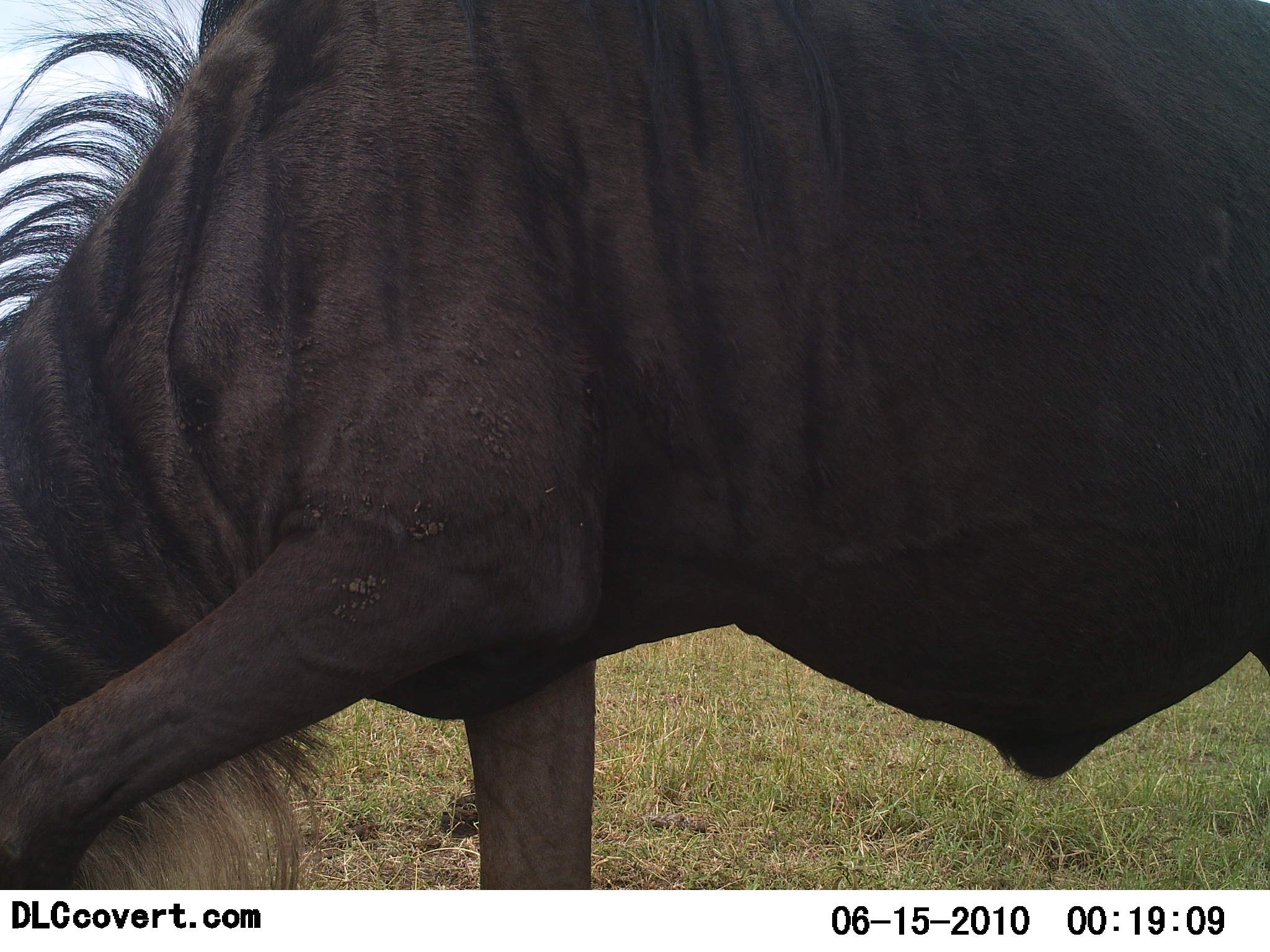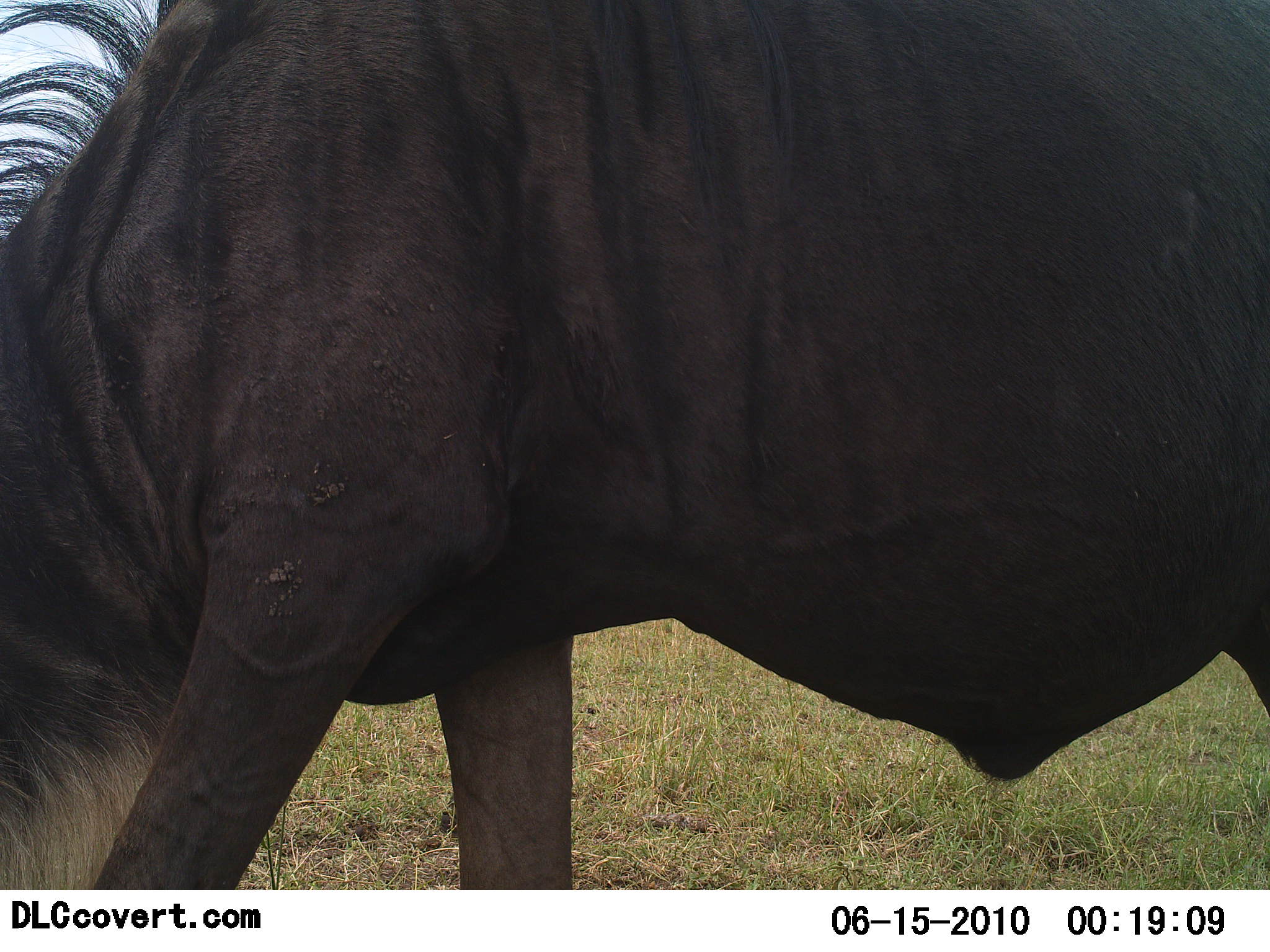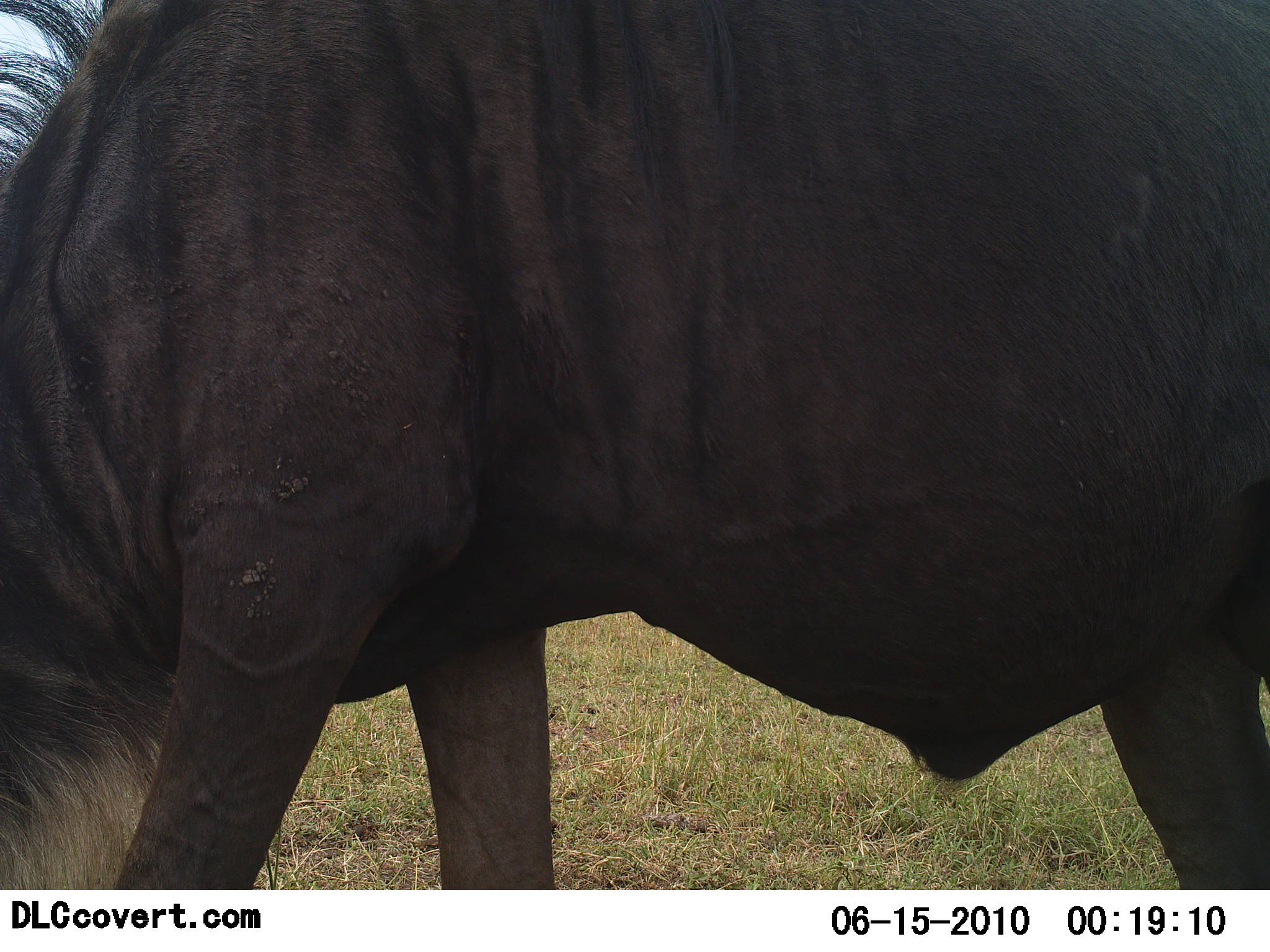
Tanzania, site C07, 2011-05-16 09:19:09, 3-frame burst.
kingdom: Animalia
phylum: Chordata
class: Mammalia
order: Artiodactyla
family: Bovidae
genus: Connochaetes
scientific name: Connochaetes taurinus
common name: blue wildebeest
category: wildebeest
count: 1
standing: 46%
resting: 0%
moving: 23%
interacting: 0%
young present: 0%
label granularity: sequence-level